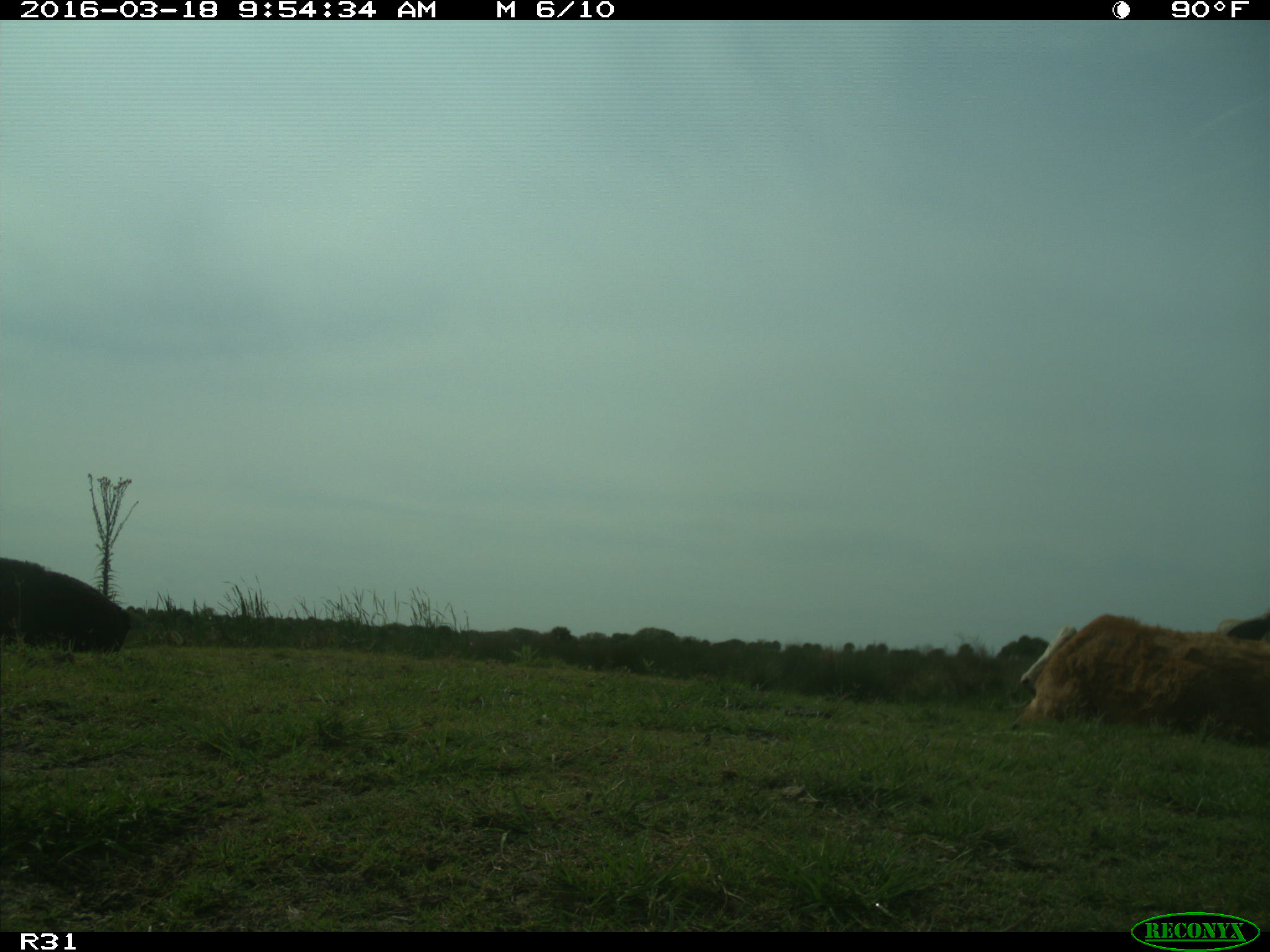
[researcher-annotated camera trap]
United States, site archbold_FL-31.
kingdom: Animalia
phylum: Chordata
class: Mammalia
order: Artiodactyla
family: Bovidae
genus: Bos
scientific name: Bos taurus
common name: domestic cow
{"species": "Bos taurus (domestic cow)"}